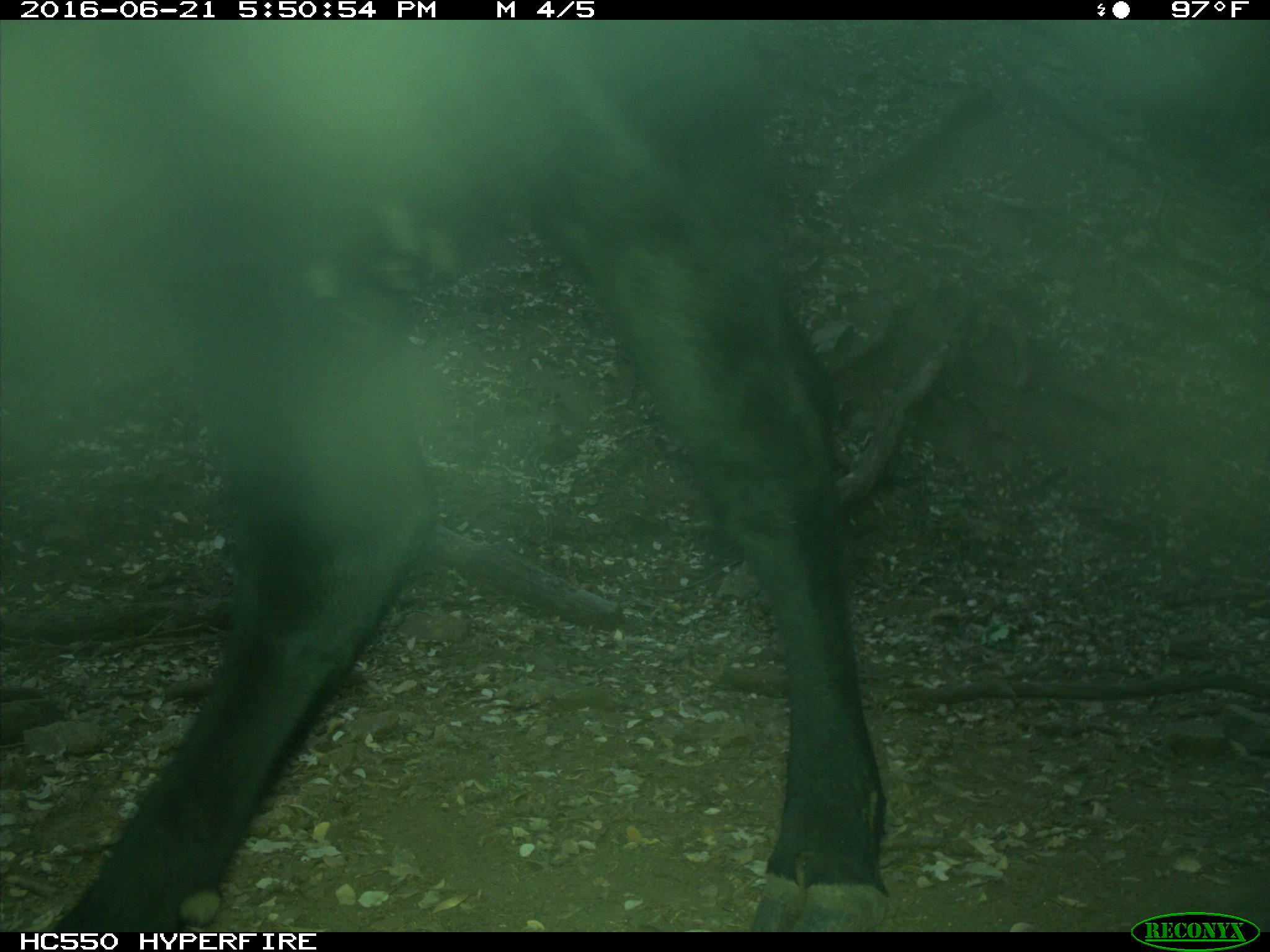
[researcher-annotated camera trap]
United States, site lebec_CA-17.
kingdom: Animalia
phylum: Chordata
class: Mammalia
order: Artiodactyla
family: Bovidae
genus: Bos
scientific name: Bos taurus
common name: domestic cow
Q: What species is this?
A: Bos taurus (domestic cow).